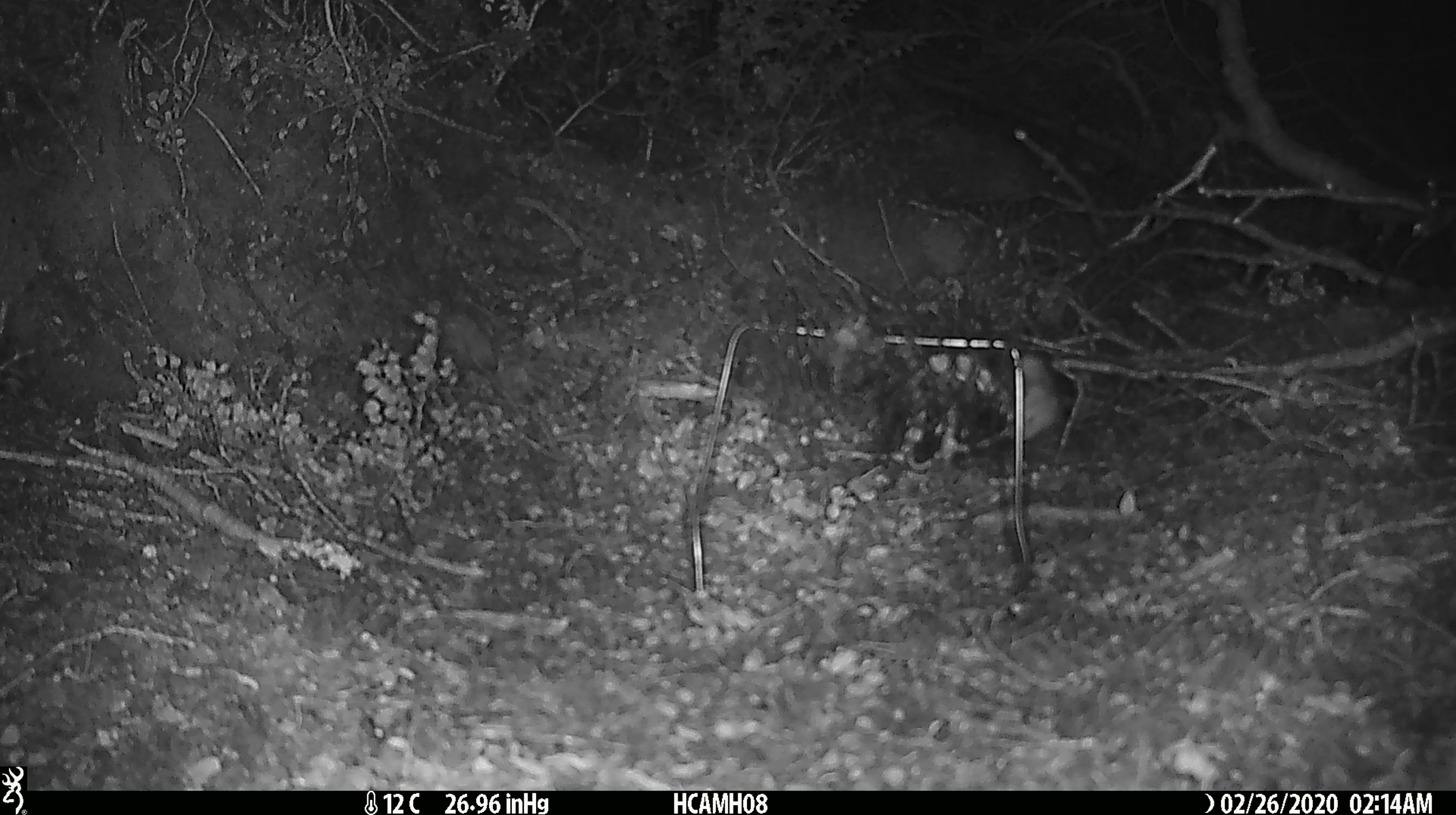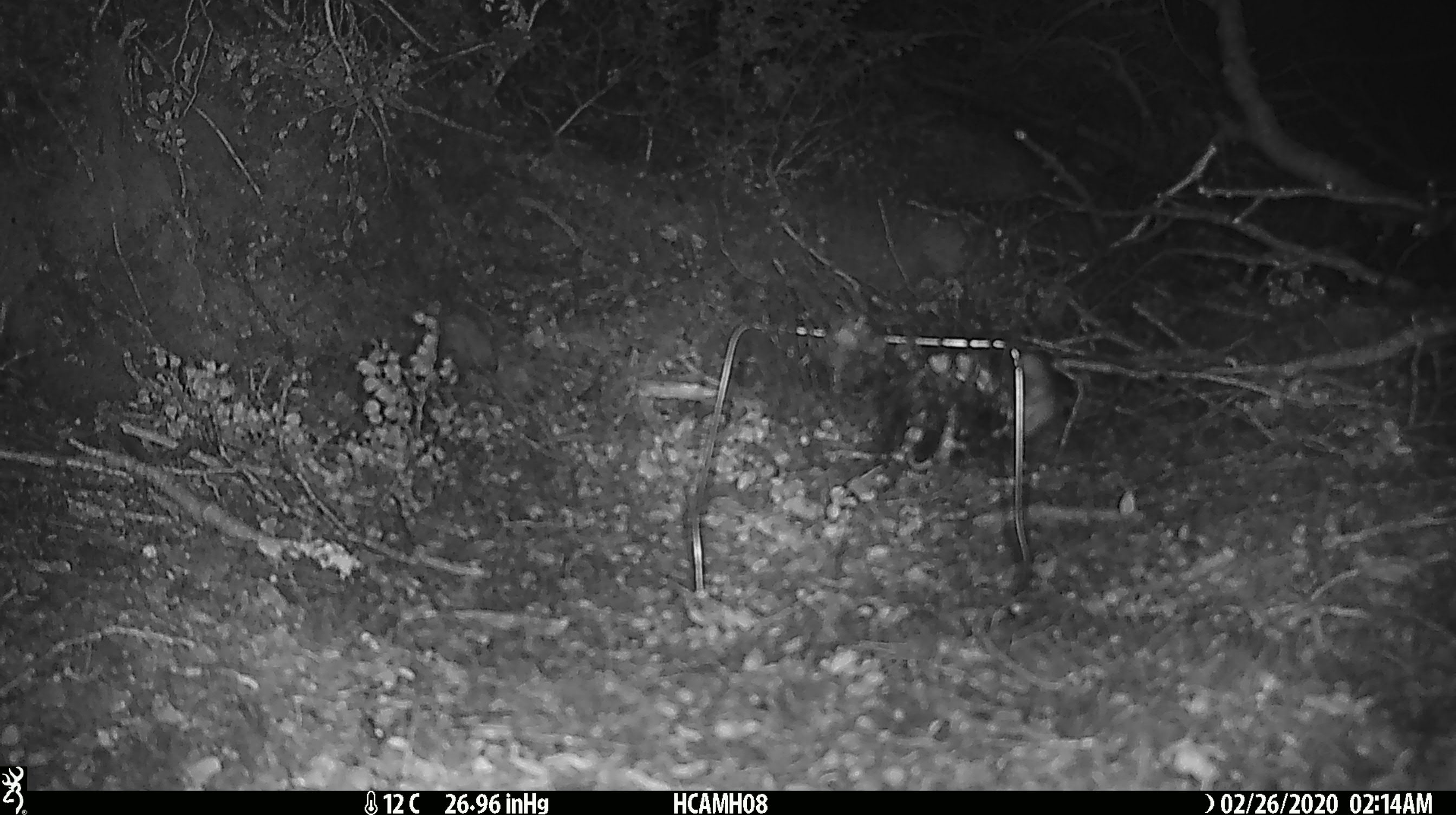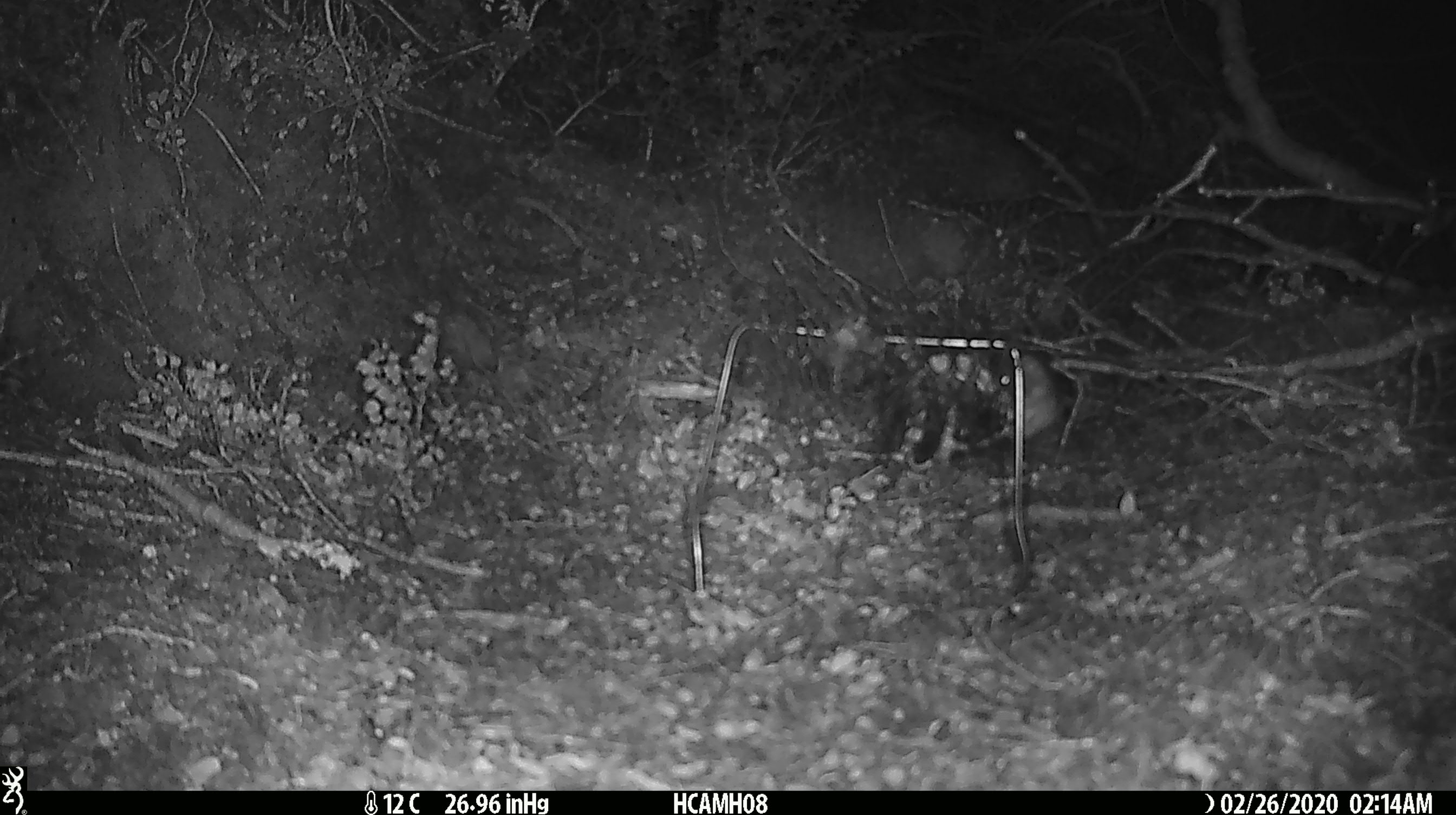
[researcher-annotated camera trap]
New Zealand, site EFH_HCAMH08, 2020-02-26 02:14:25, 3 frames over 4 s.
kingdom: Animalia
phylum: Chordata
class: Mammalia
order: Rodentia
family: Muridae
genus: Mus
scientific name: Mus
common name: mouse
Mouse (Mus).